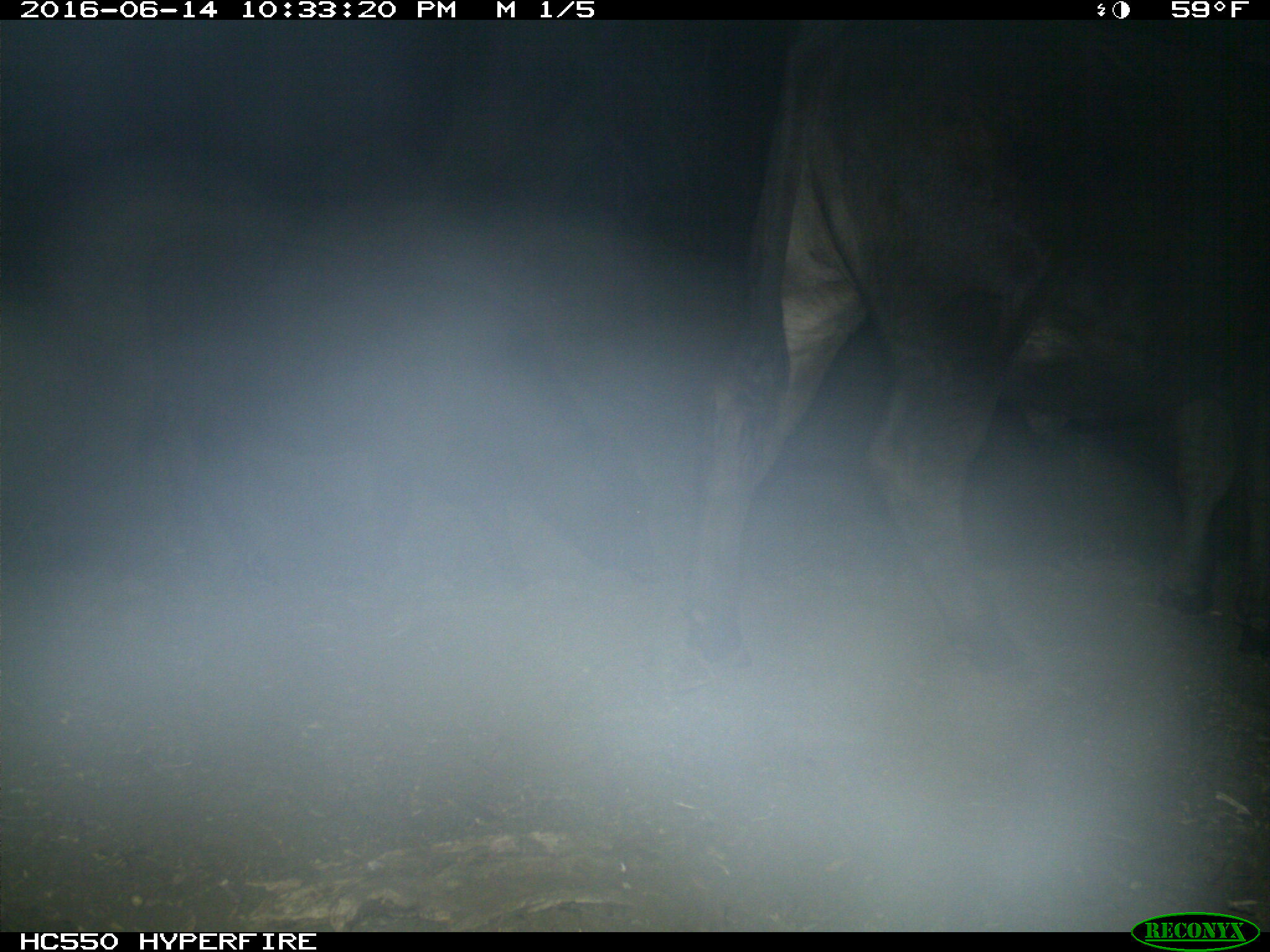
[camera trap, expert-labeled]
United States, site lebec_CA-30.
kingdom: Animalia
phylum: Chordata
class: Mammalia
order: Artiodactyla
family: Bovidae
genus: Bos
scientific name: Bos taurus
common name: domestic cow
Bos taurus (domestic cow).